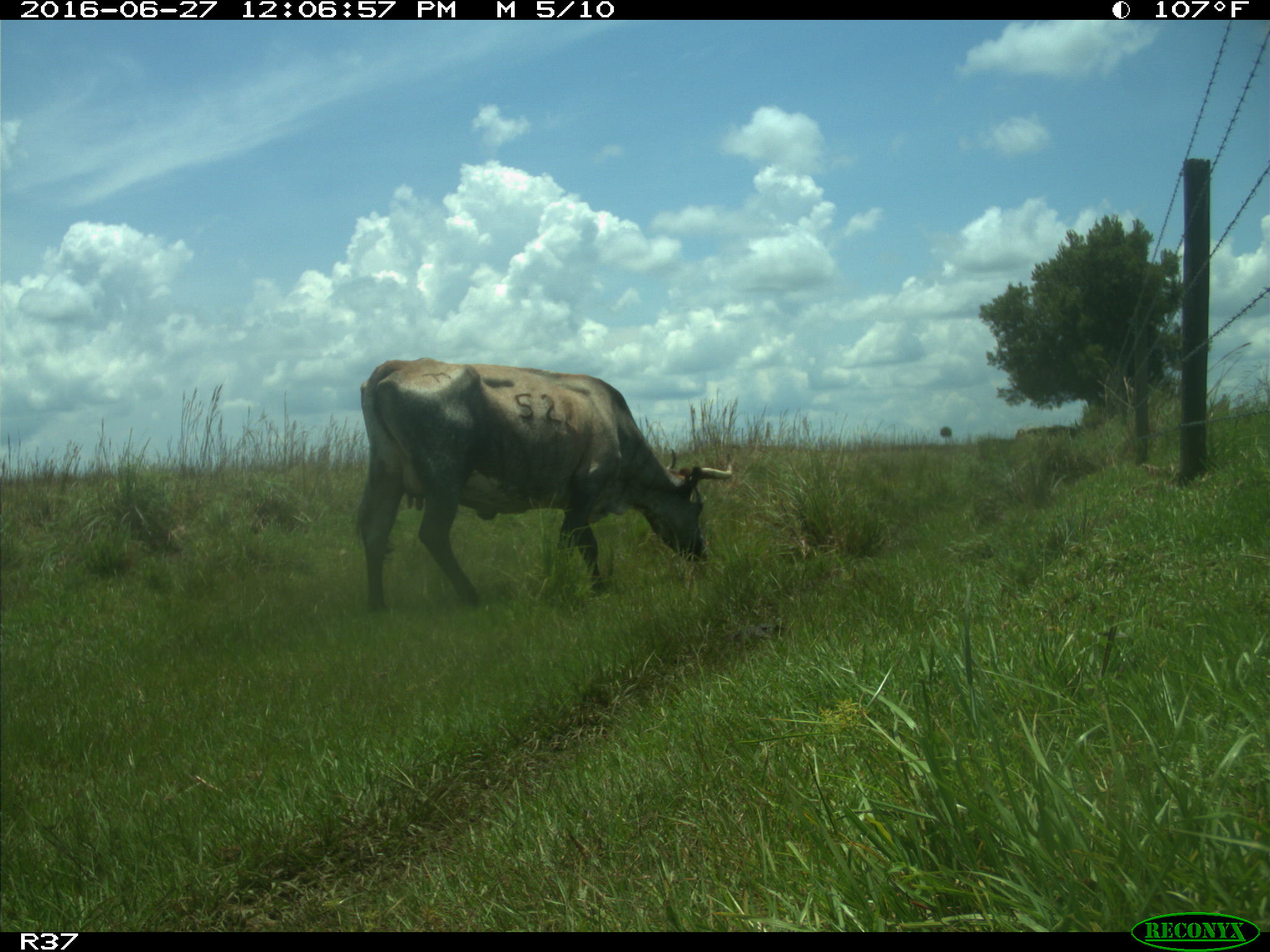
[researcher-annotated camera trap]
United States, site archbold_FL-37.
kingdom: Animalia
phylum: Chordata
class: Mammalia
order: Artiodactyla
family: Bovidae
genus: Bos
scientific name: Bos taurus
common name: domestic cow